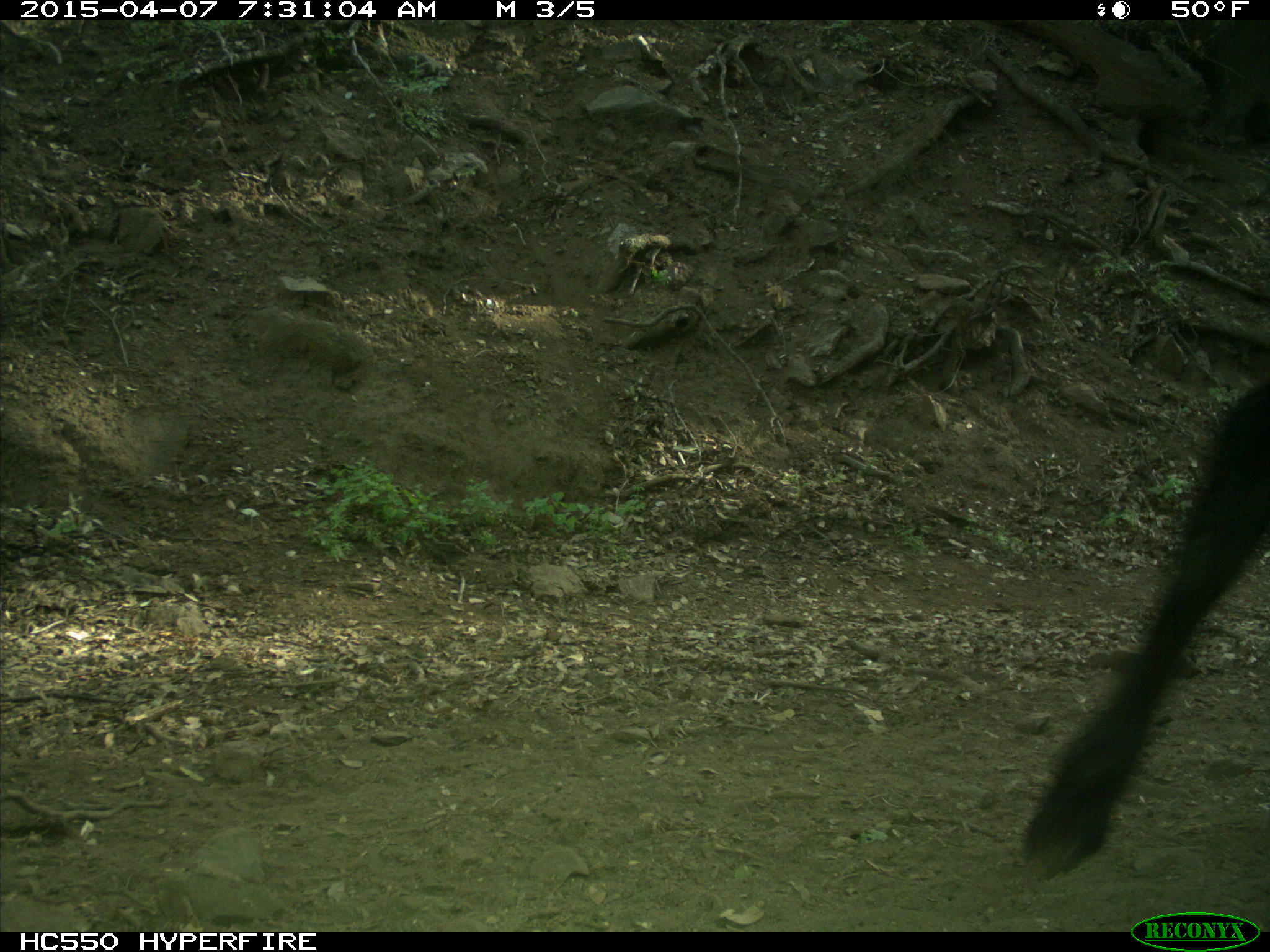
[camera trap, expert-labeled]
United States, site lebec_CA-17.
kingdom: Animalia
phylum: Chordata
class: Mammalia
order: Artiodactyla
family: Bovidae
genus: Bos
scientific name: Bos taurus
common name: domestic cow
Bos taurus (domestic cow).